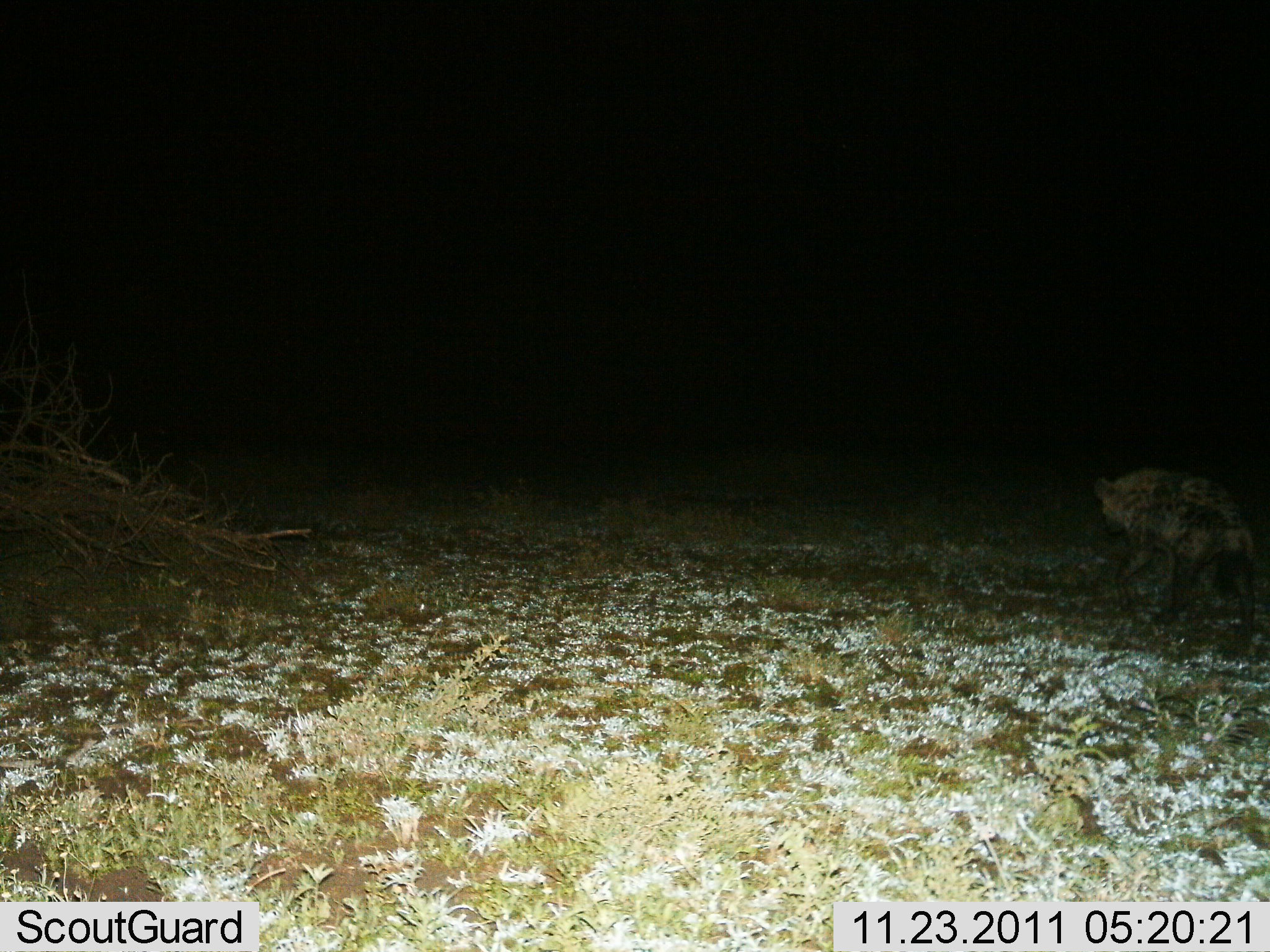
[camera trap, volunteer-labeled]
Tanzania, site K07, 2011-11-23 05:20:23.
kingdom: Animalia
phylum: Chordata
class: Mammalia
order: Carnivora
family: Hyaenidae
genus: Crocuta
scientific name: Crocuta crocuta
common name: spotted hyena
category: hyenaspotted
Hyenaspotted (spotted hyena) (Crocuta crocuta), count 1. Behavior (volunteer vote fractions): standing 15%, resting 0%, moving 85%, interacting 0%. Young present (vote fraction): 0%. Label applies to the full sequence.